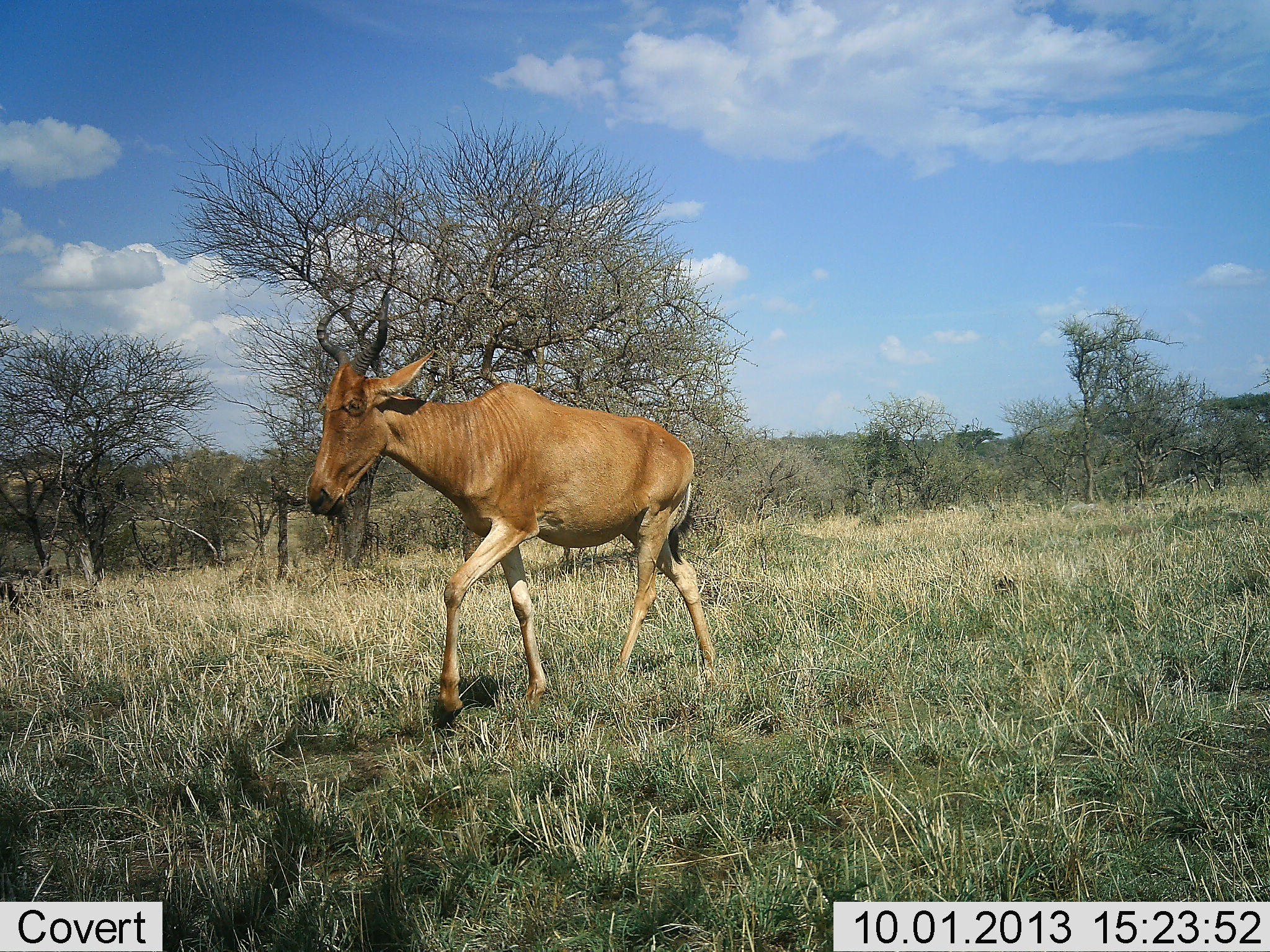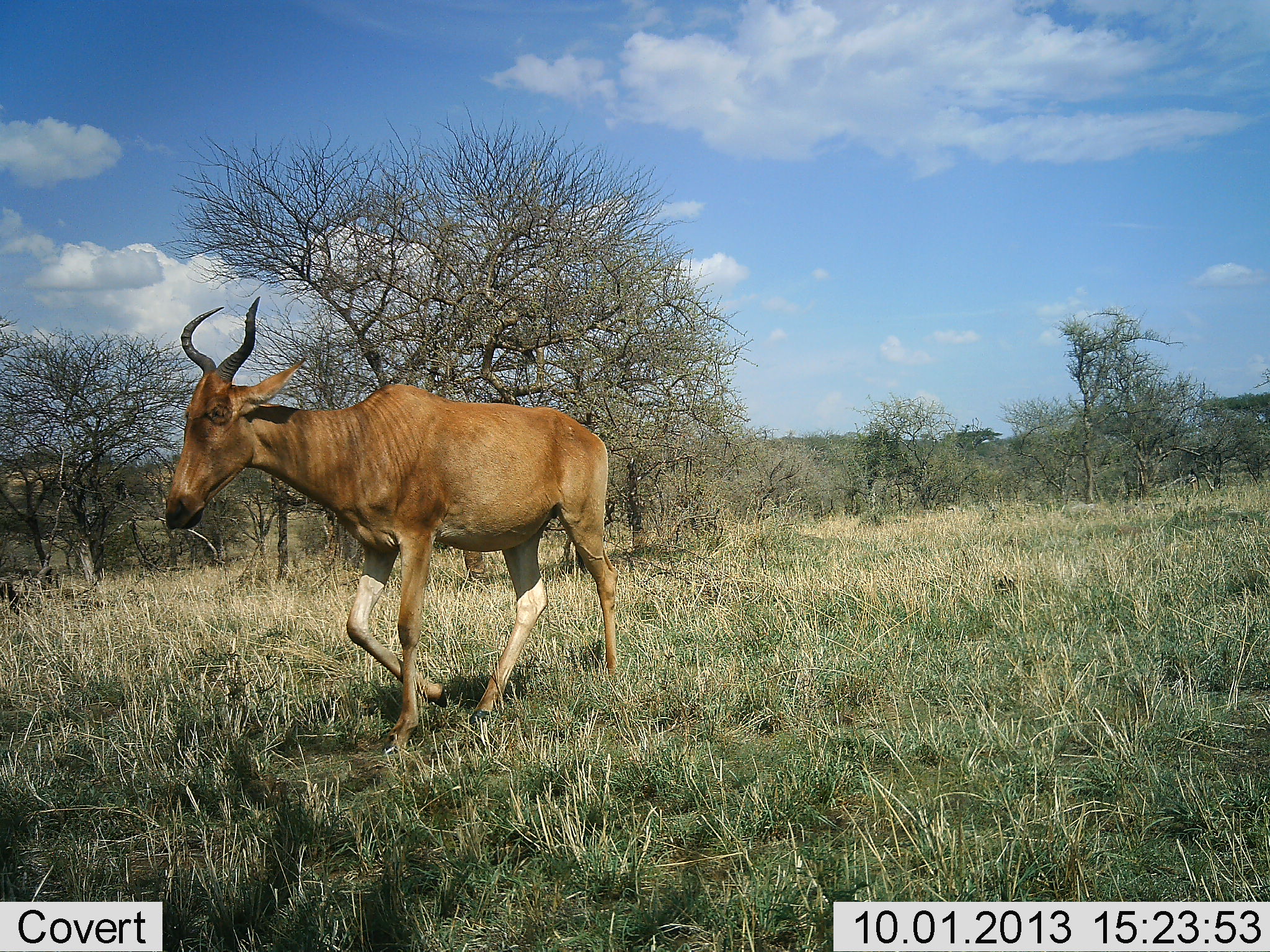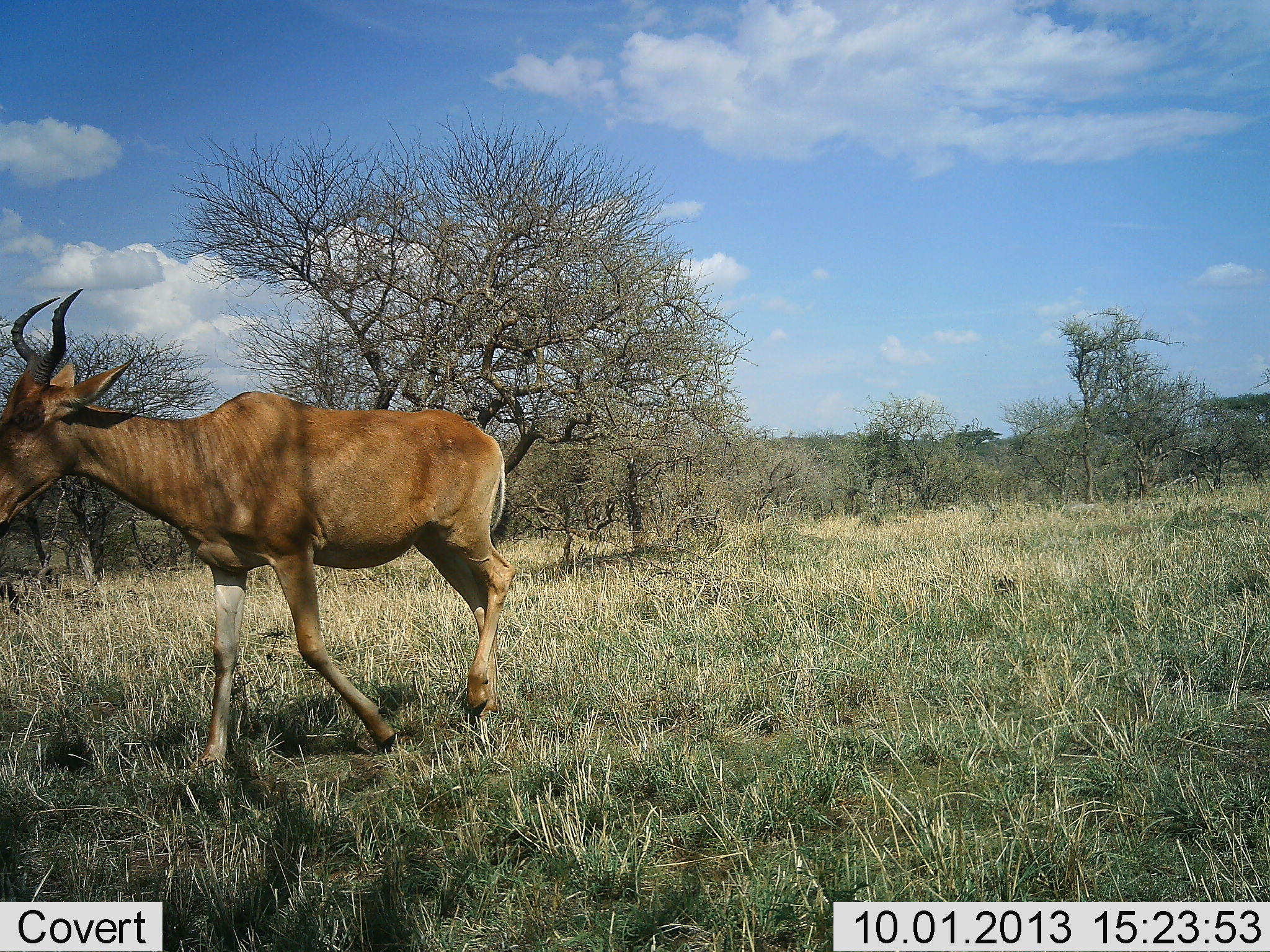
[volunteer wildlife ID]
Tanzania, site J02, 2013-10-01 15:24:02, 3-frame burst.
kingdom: Animalia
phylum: Chordata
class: Mammalia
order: Artiodactyla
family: Bovidae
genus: Alcelaphus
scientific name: Alcelaphus buselaphus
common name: hartebeest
Hartebeest (Alcelaphus buselaphus), count 1. Behavior (volunteer vote fractions): standing 0%, resting 0%, moving 100%, interacting 0%. Young present (vote fraction): 0%. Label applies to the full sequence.